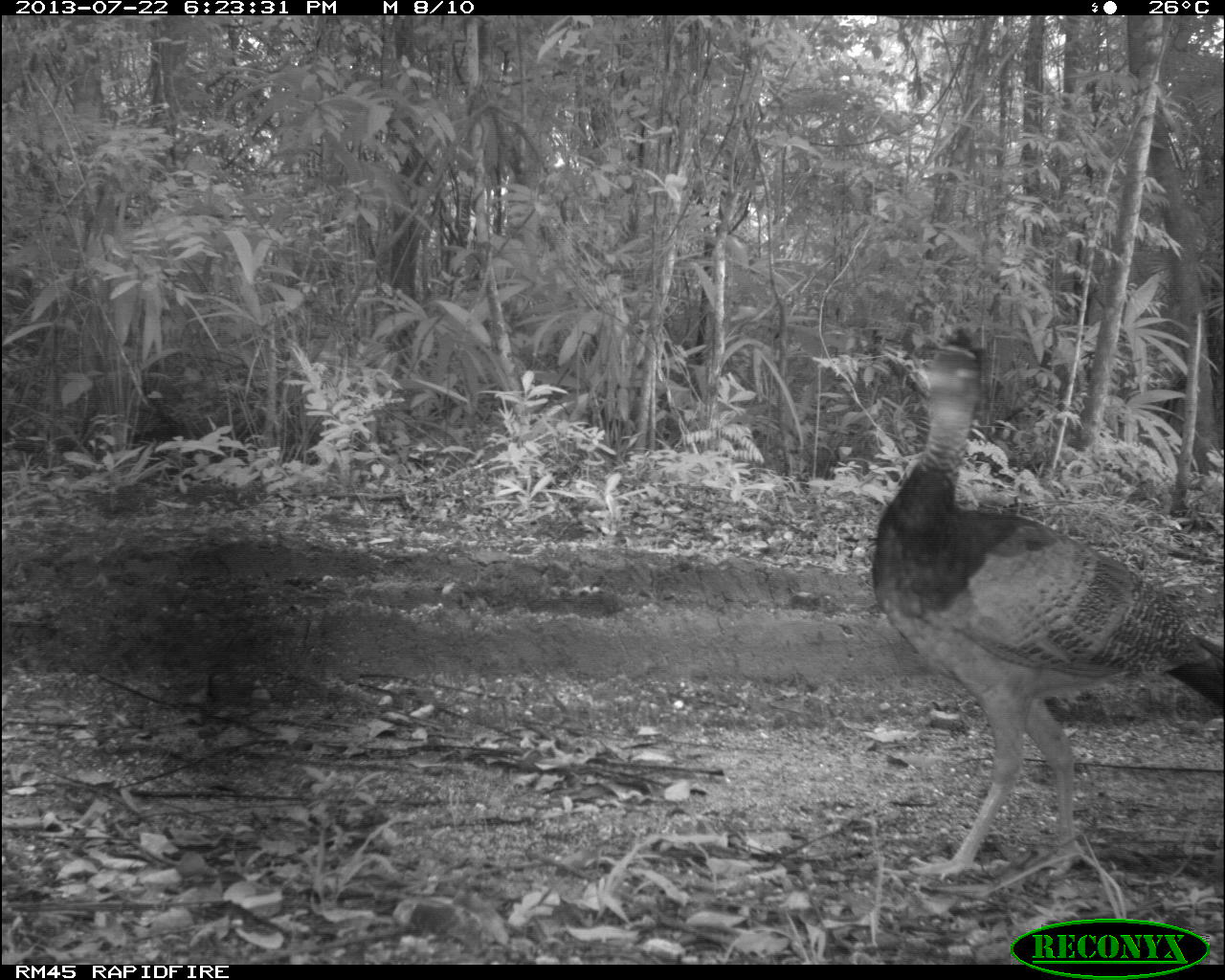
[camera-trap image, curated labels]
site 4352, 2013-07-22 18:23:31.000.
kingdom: Animalia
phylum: Chordata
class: Aves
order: Galliformes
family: Cracidae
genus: Crax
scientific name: Crax rubra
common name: great curassow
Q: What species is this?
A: Crax rubra (great curassow).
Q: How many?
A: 1.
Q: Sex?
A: Female.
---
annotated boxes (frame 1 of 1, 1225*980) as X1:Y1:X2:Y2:
crax rubra: 870:327:1223:892